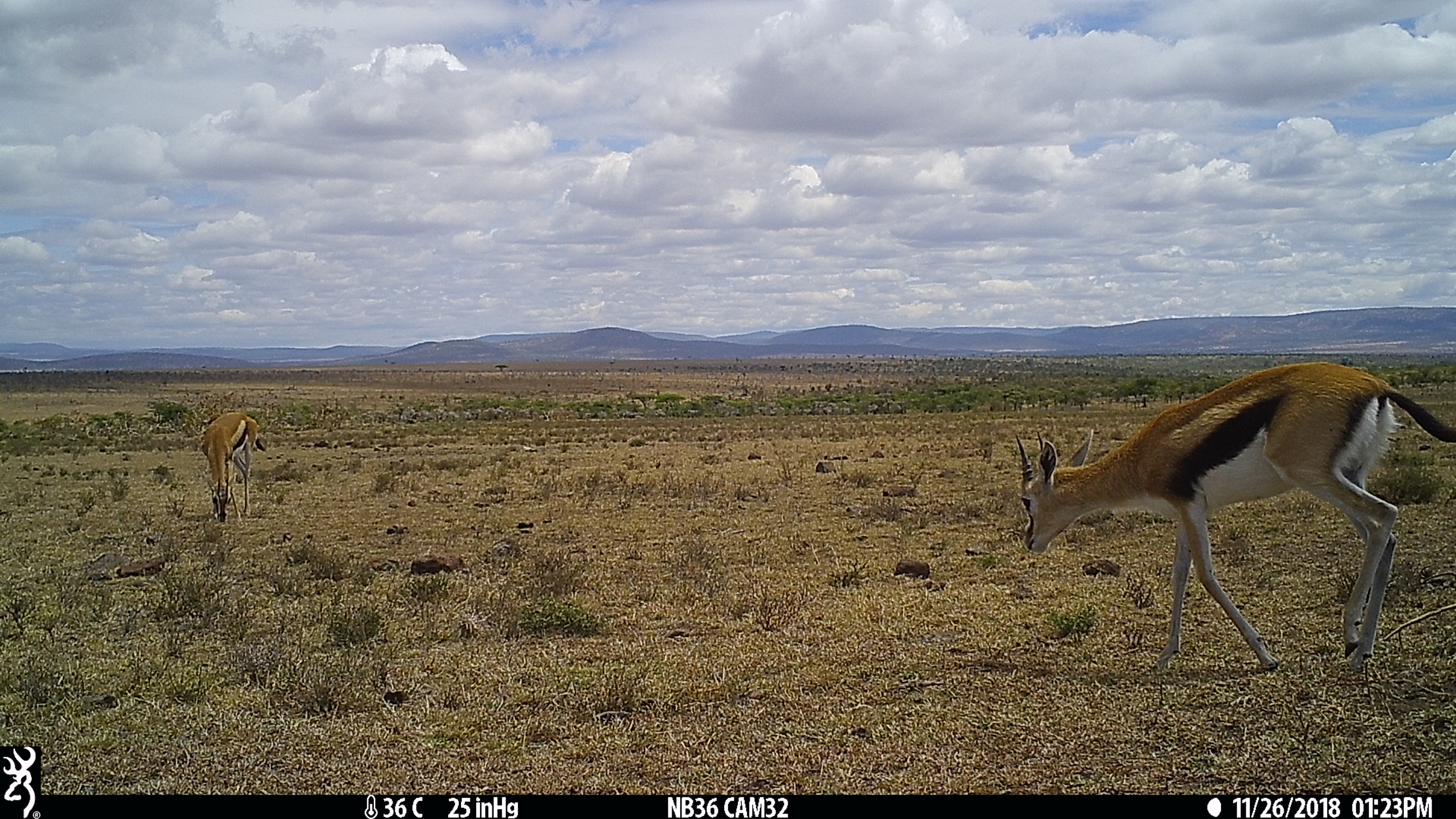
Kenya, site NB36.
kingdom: Animalia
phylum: Chordata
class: Mammalia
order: Artiodactyla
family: Bovidae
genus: Eudorcas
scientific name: Eudorcas thomsonii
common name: thomon's gazelle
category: gazelle thomsons